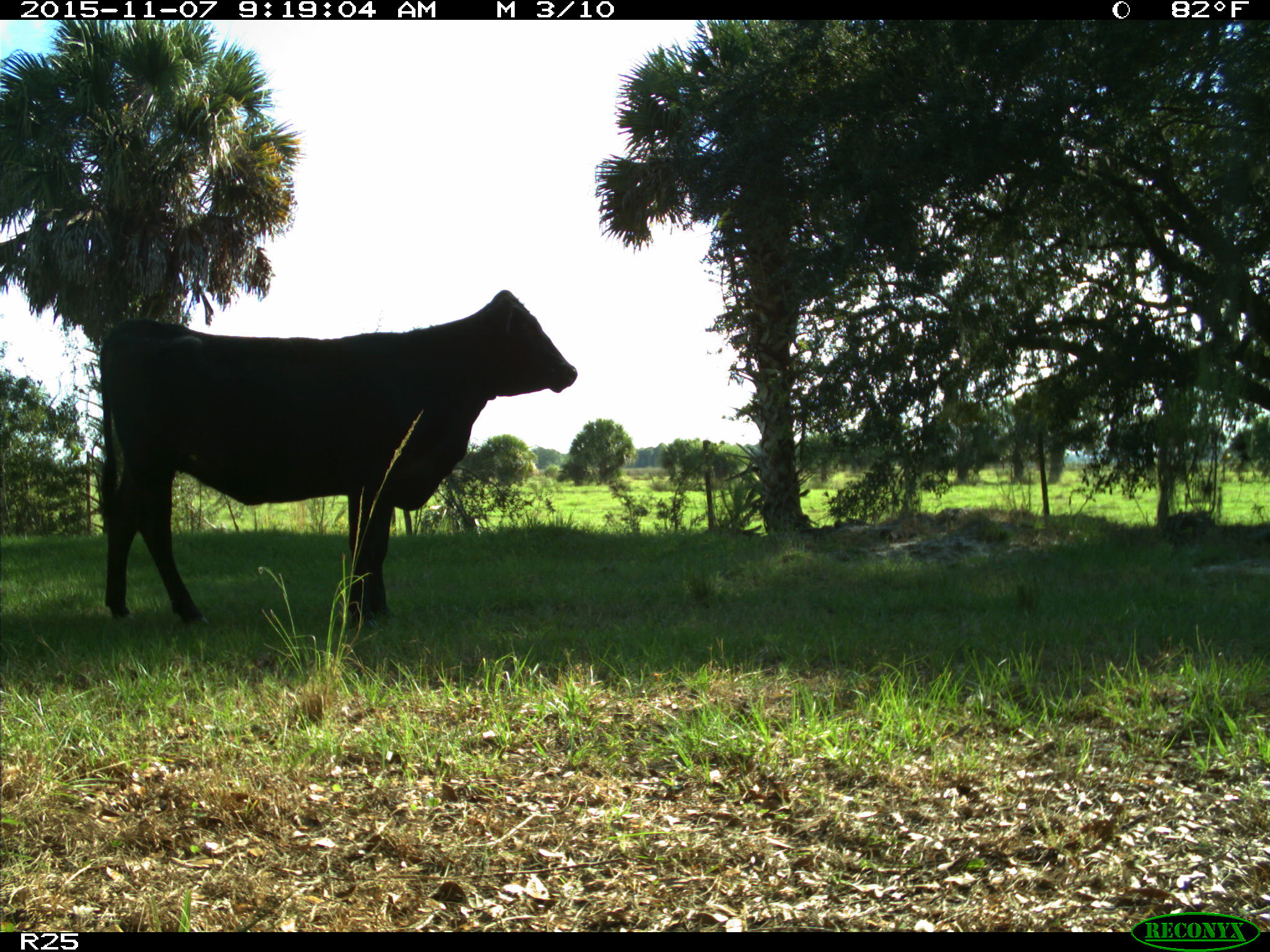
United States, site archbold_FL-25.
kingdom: Animalia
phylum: Chordata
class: Mammalia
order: Artiodactyla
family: Bovidae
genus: Bos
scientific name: Bos taurus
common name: domestic cow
Bos taurus (domestic cow).